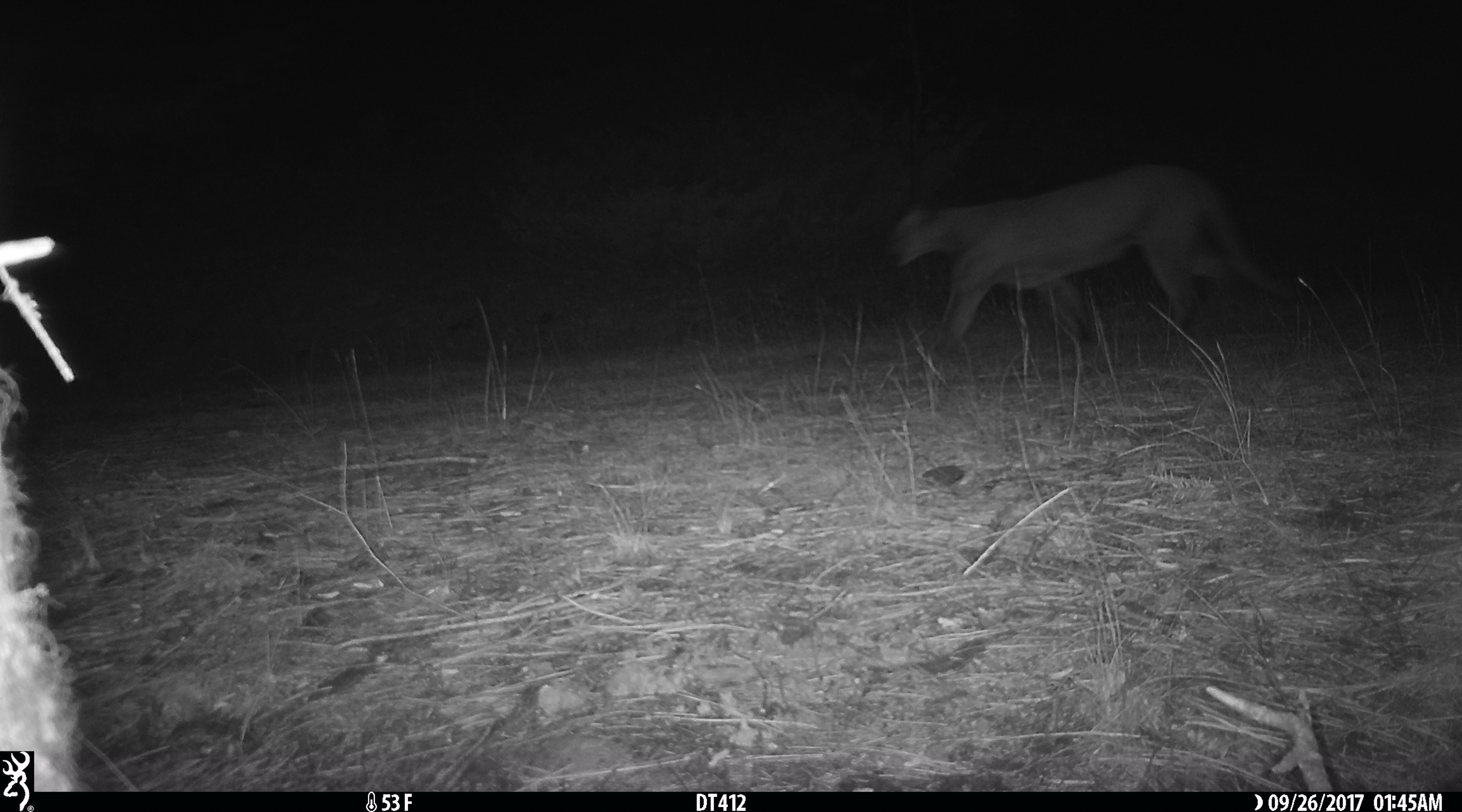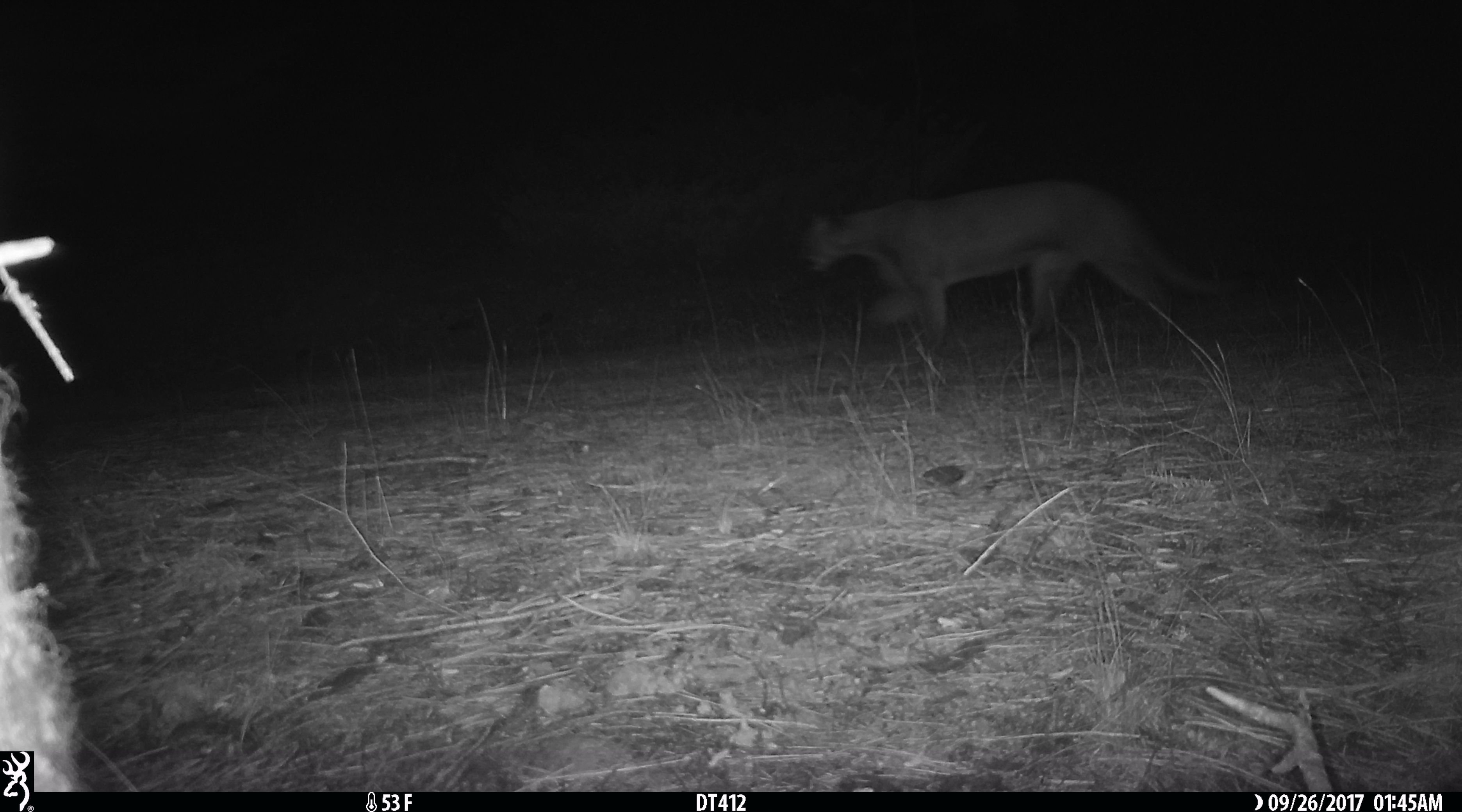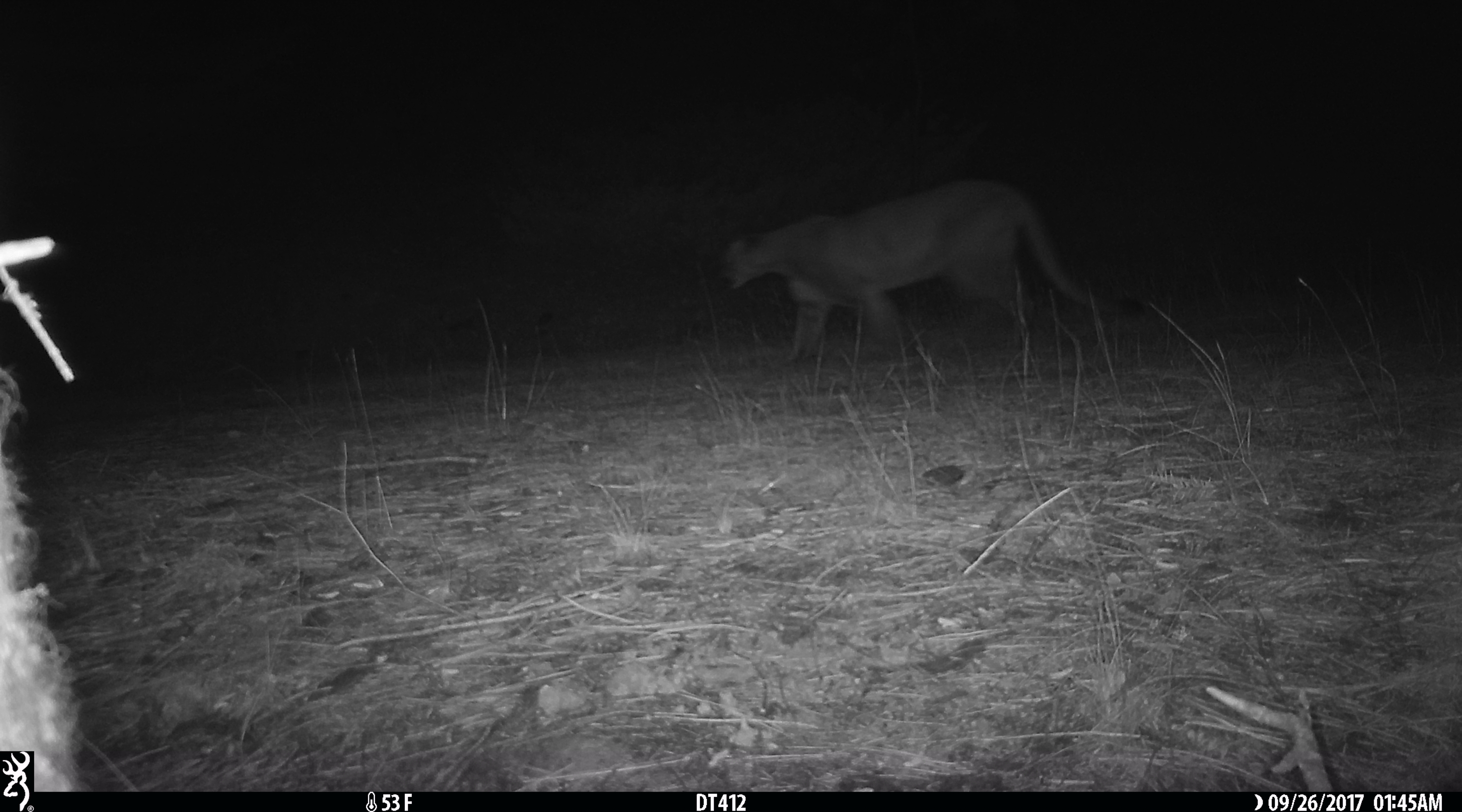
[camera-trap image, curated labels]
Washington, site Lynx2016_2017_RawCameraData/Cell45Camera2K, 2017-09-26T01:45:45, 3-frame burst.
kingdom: Animalia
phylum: Chordata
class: Mammalia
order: Carnivora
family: Felidae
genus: Puma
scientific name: Puma concolor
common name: mountain lion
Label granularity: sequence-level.